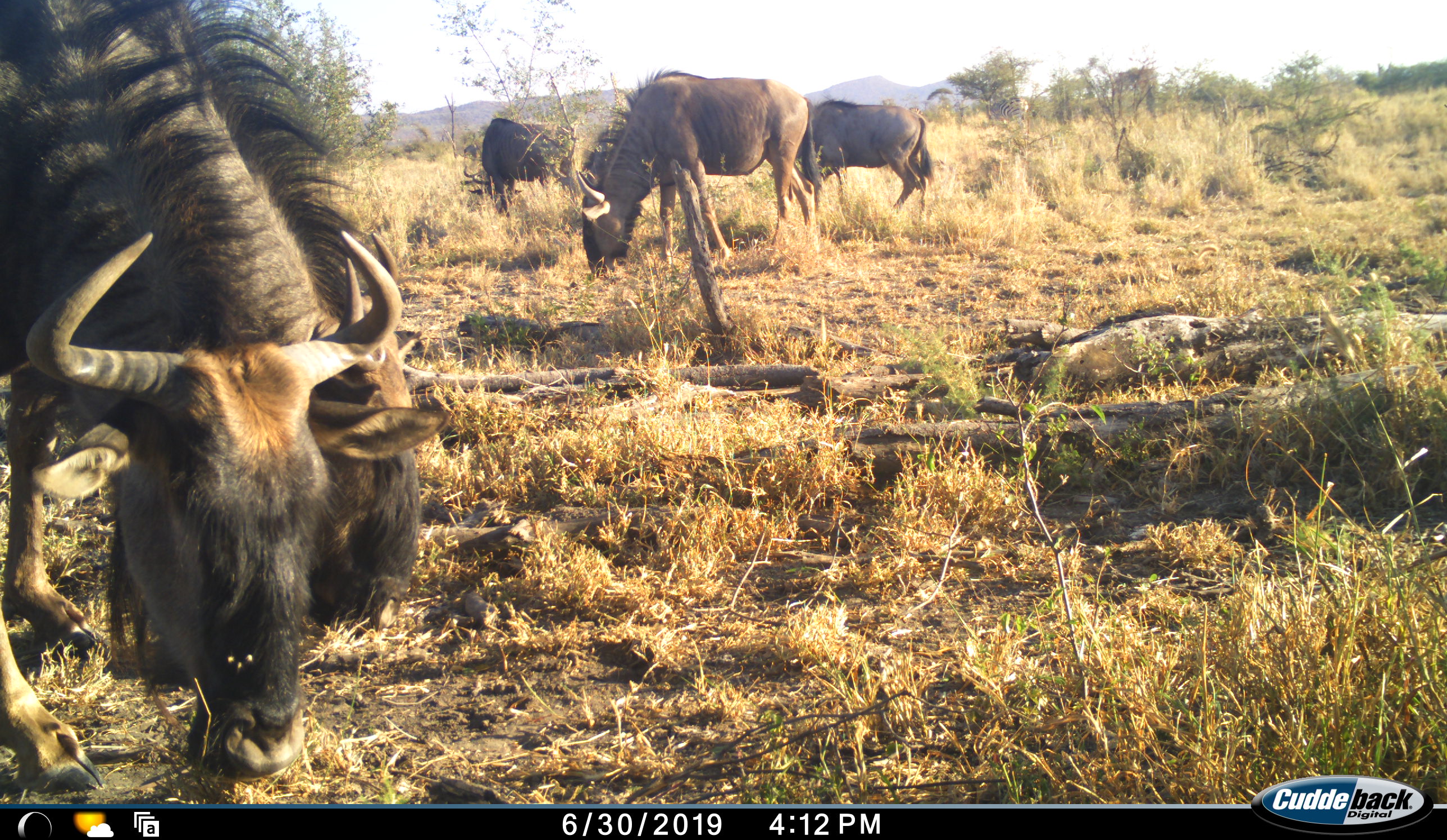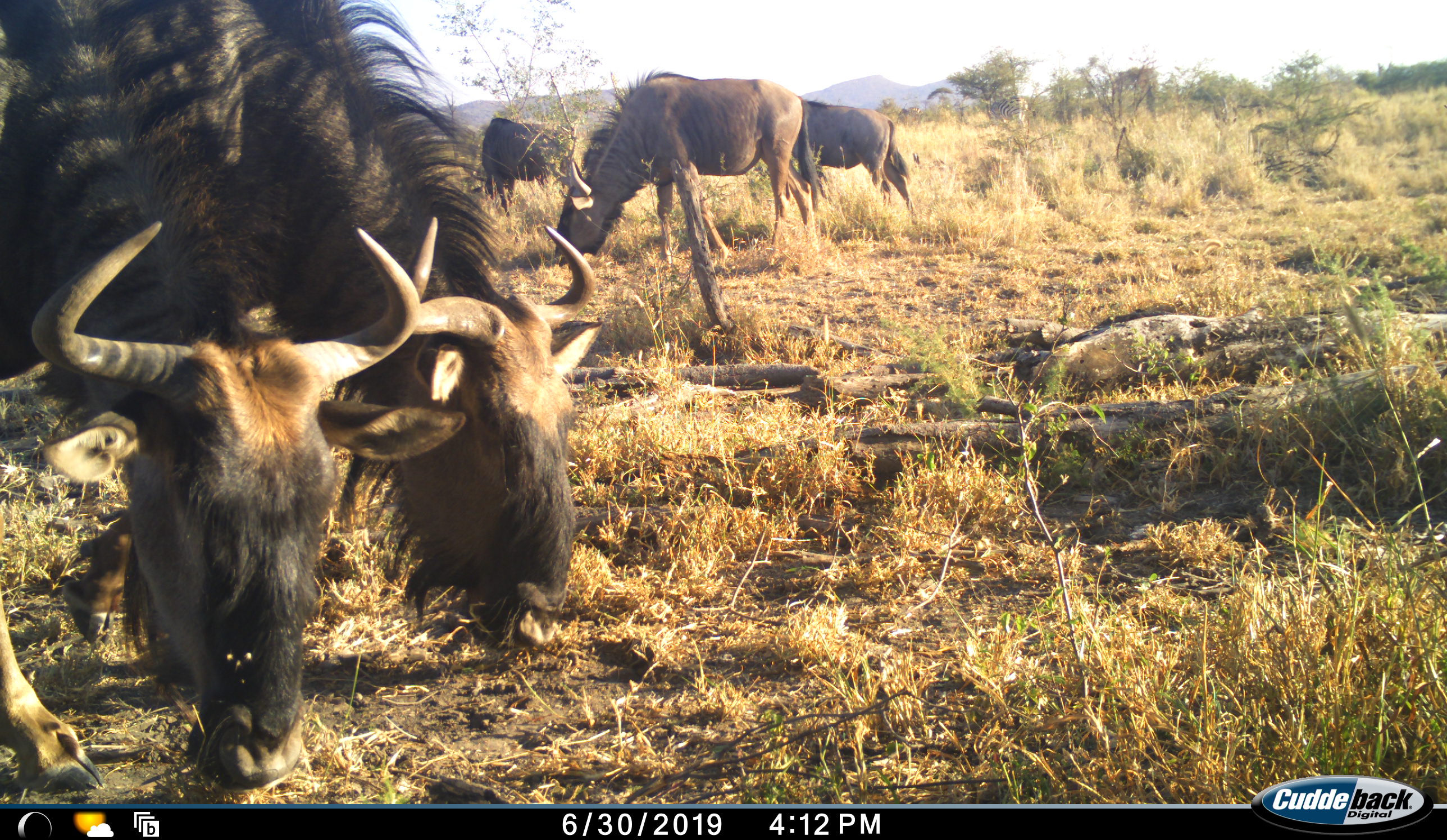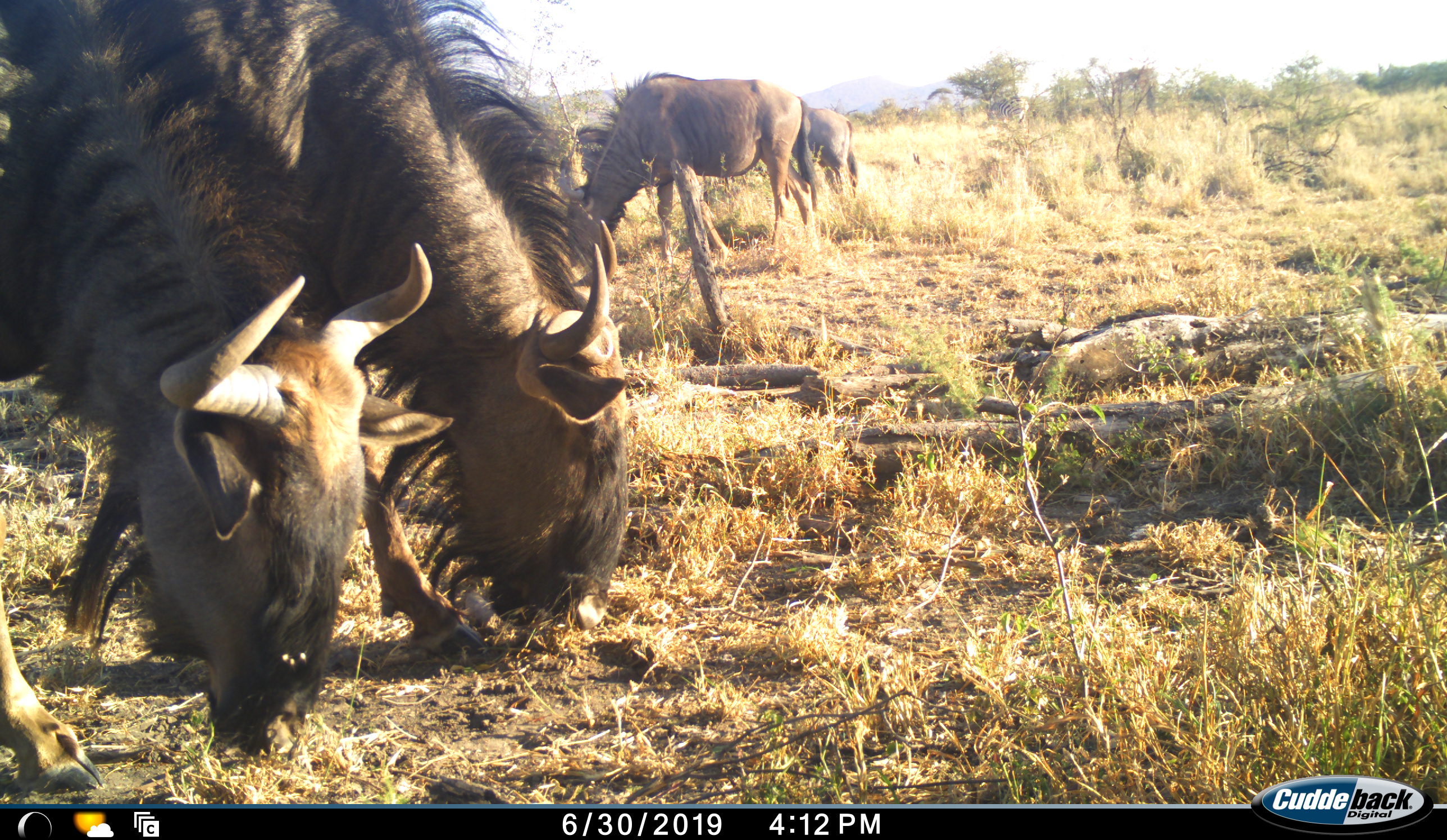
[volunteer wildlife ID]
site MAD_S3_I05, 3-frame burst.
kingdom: Animalia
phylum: Chordata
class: Mammalia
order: Artiodactyla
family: Bovidae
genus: Connochaetes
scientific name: Connochaetes taurinus taurinus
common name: blue wildebeest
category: wildebeestblue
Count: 5.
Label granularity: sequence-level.